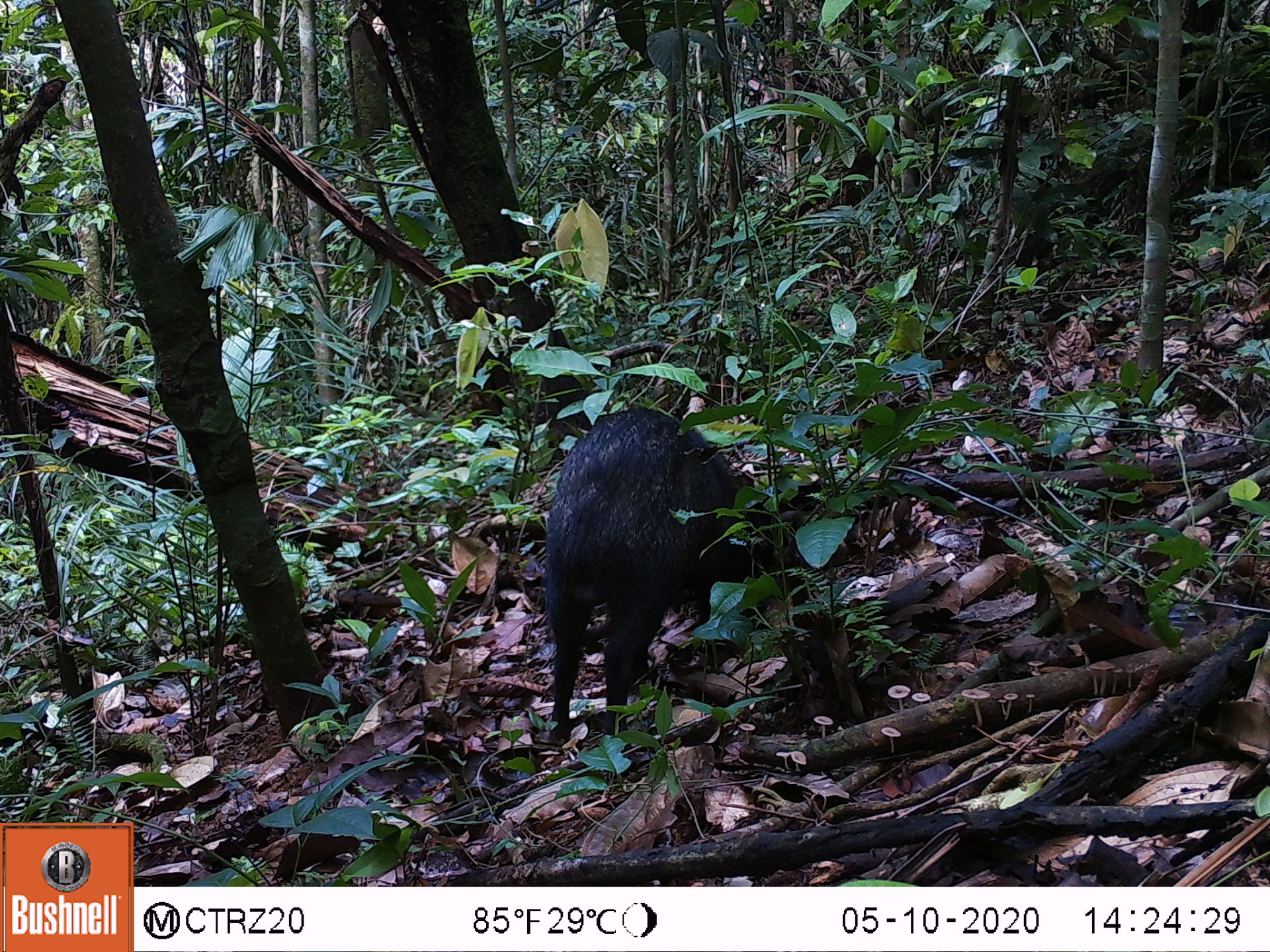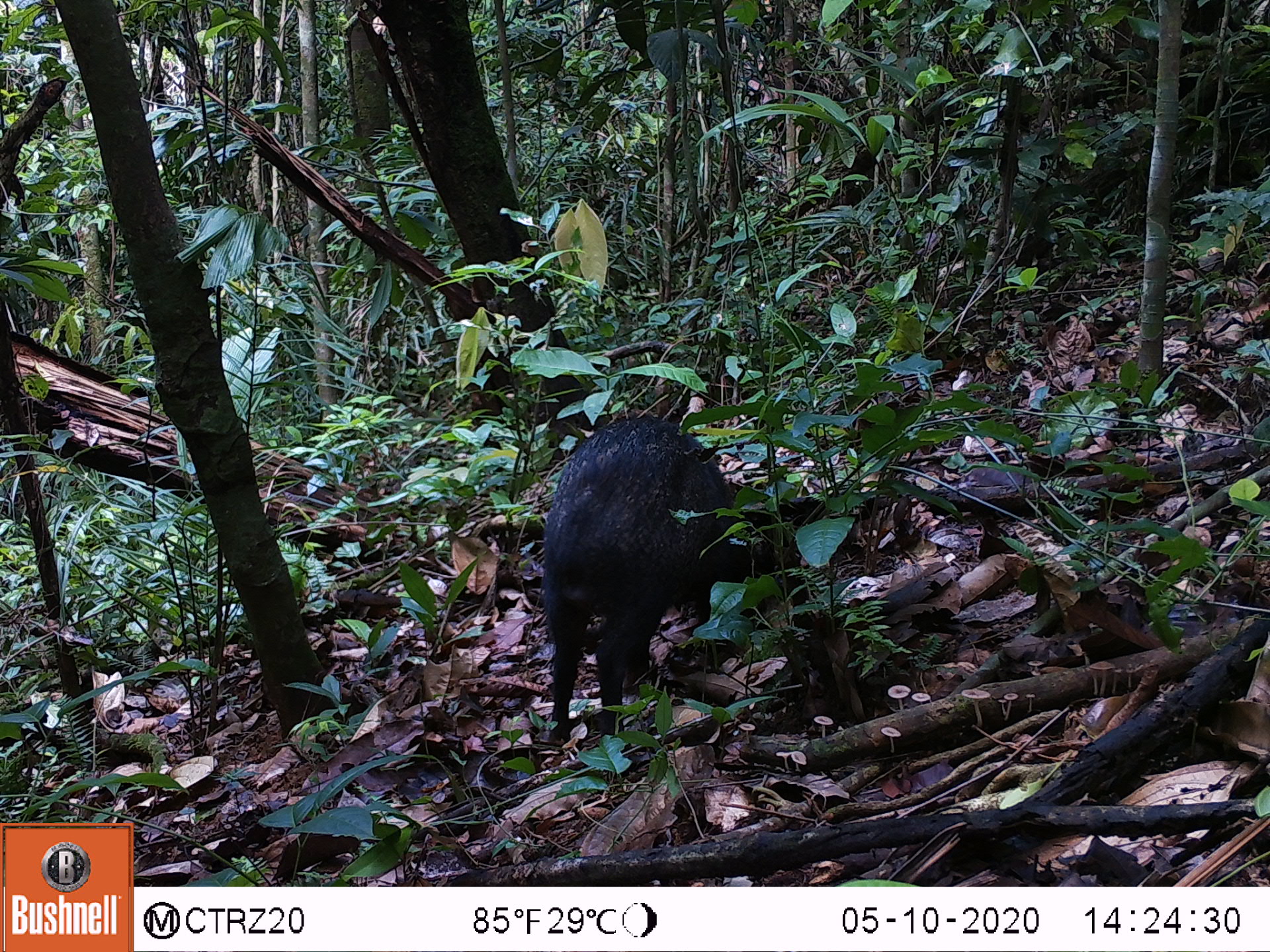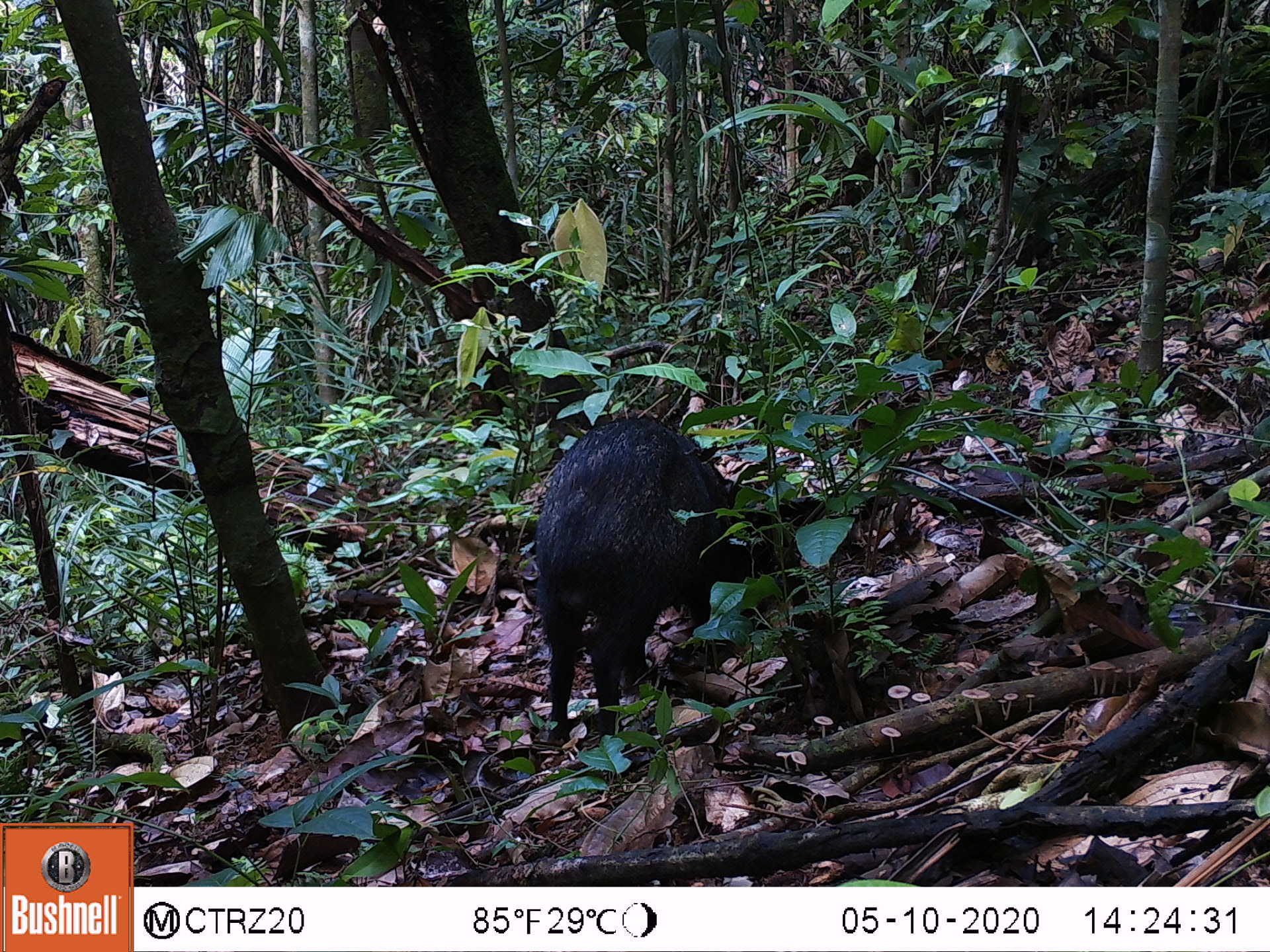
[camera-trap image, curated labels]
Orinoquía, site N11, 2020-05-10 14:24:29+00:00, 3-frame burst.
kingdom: Animalia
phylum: Chordata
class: Mammalia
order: Artiodactyla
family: Tayassuidae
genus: Pecari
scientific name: Pecari tajacu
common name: collared peccary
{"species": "collared peccary (Pecari tajacu)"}